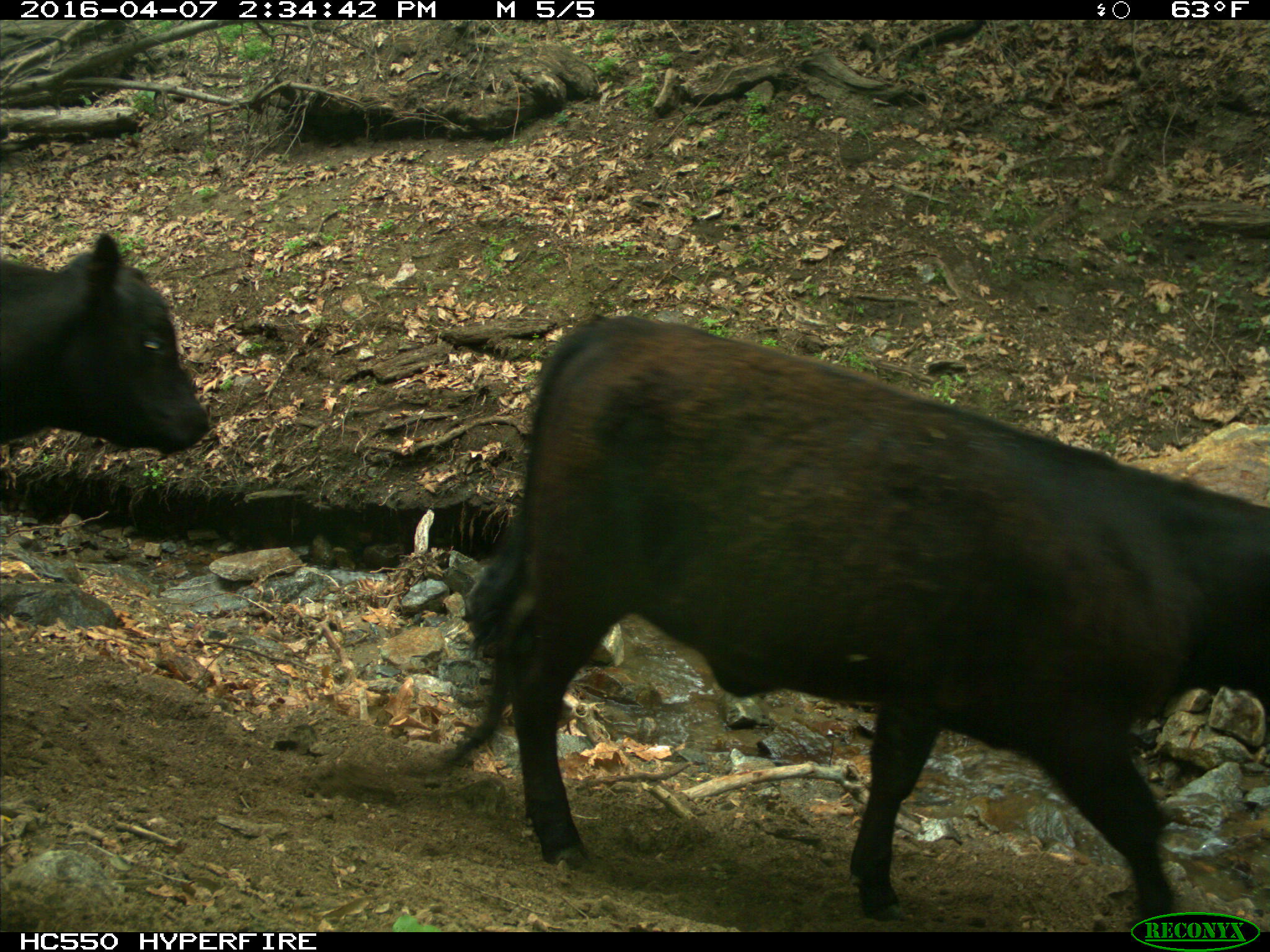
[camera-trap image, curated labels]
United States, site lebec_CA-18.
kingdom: Animalia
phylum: Chordata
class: Mammalia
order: Artiodactyla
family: Bovidae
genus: Bos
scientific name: Bos taurus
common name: domestic cow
Bos taurus (domestic cow).